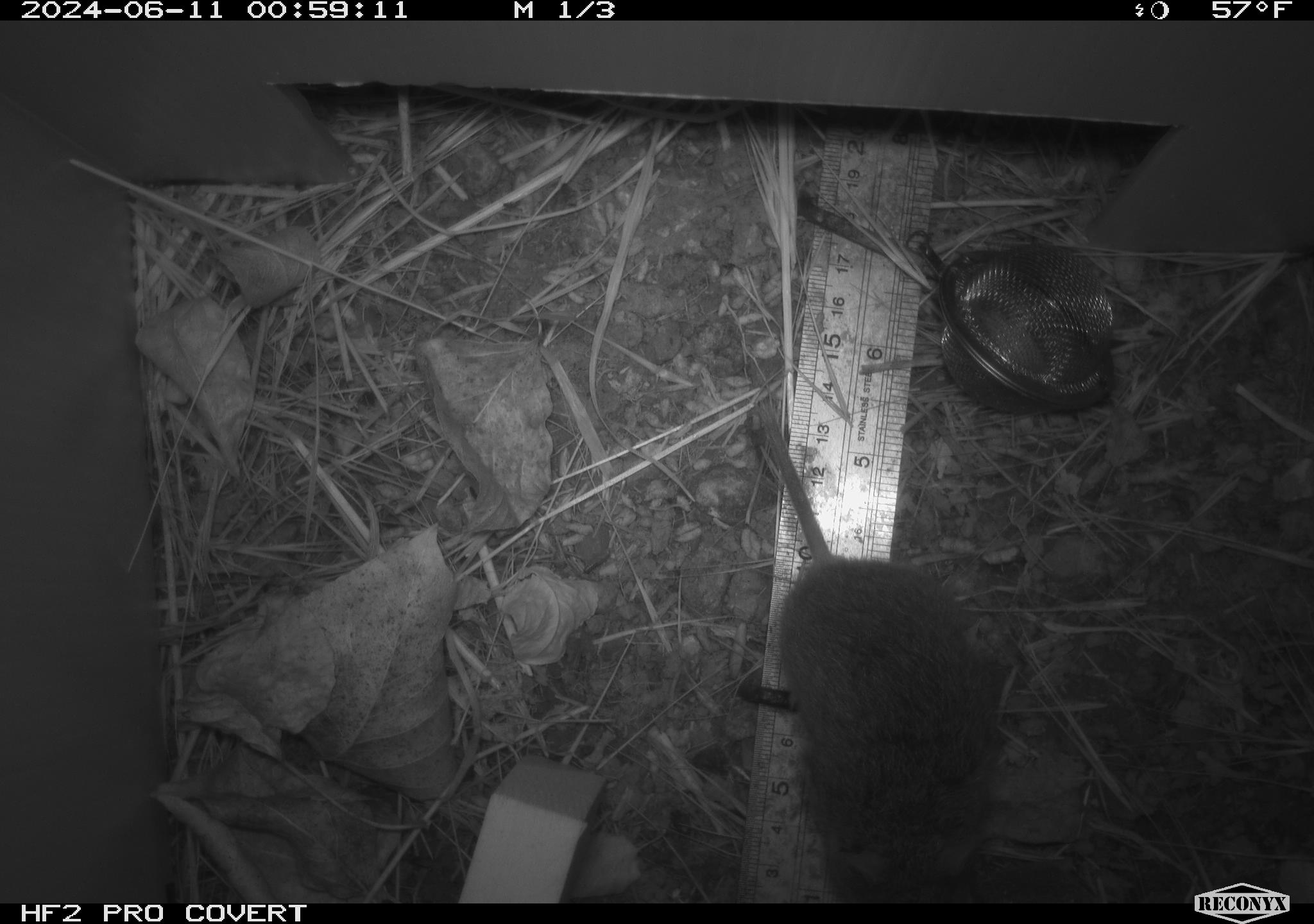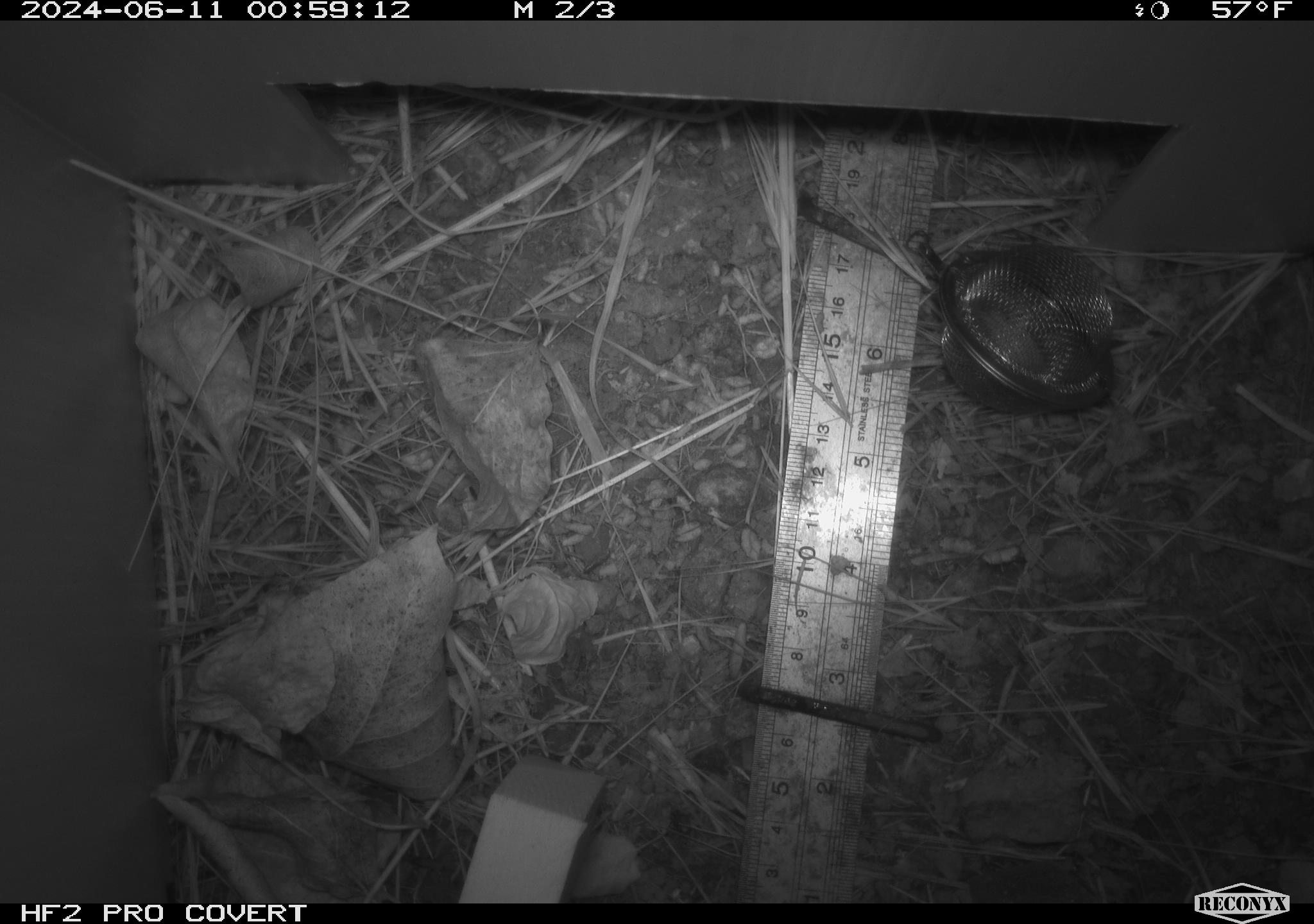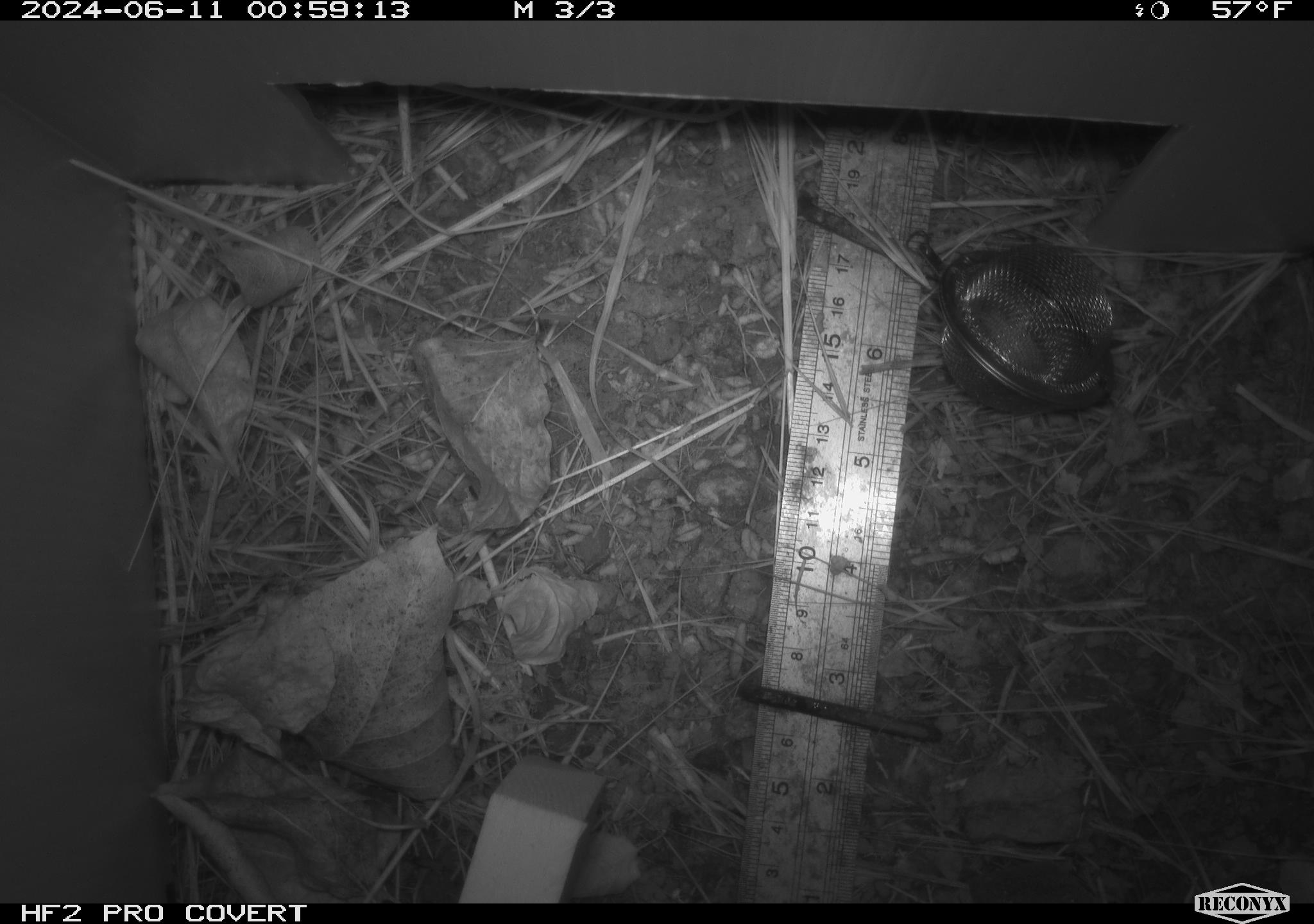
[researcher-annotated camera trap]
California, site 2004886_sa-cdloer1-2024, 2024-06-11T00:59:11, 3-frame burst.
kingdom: Animalia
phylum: Chordata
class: Mammalia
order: Rodentia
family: Cricetidae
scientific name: Arvicolinae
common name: voles, lemmings, and muskrats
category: arvicolinae subfamily